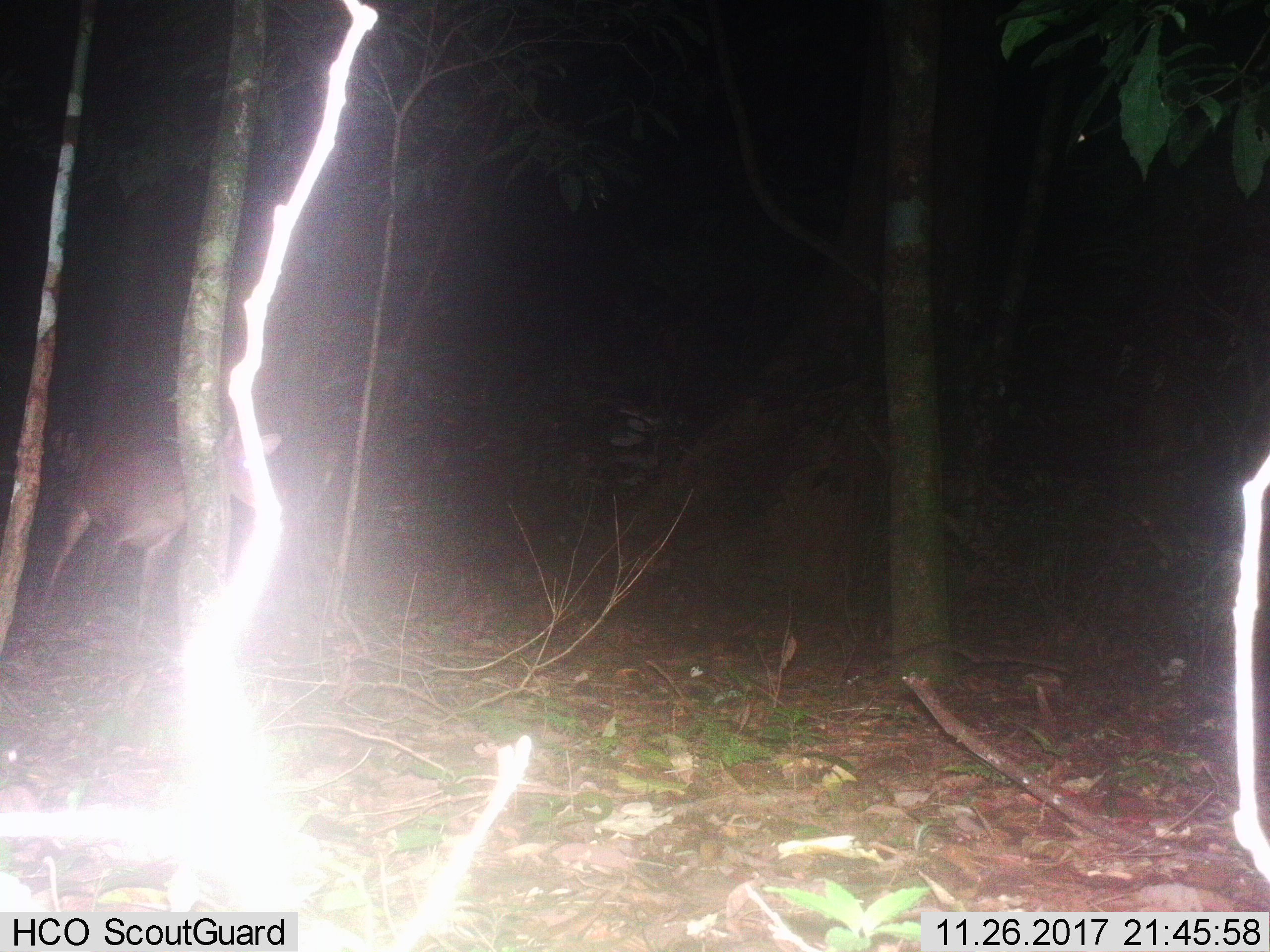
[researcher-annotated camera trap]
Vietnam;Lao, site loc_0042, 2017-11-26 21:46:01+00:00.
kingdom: Animalia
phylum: Chordata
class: Mammalia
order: Artiodactyla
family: Cervidae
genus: Muntiacus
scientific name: Muntiacus vuquangensis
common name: large-antlered muntjac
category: large antlered muntjac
Large antlered muntjac (large-antlered muntjac) (Muntiacus vuquangensis). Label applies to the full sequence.